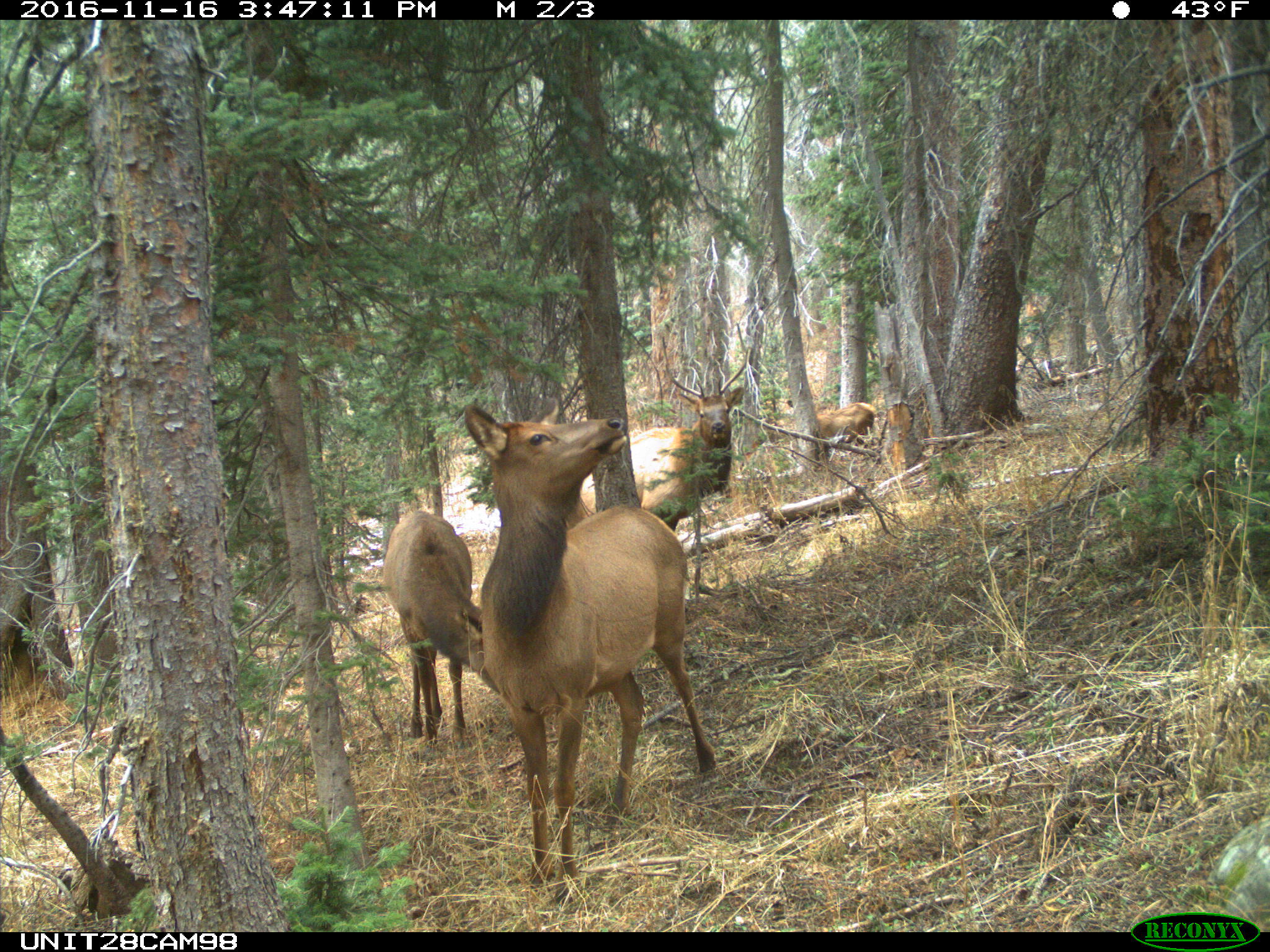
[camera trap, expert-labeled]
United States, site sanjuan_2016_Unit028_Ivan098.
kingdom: Animalia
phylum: Chordata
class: Mammalia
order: Artiodactyla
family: Cervidae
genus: Cervus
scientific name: Cervus elaphus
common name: red deer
Cervus elaphus (red deer).